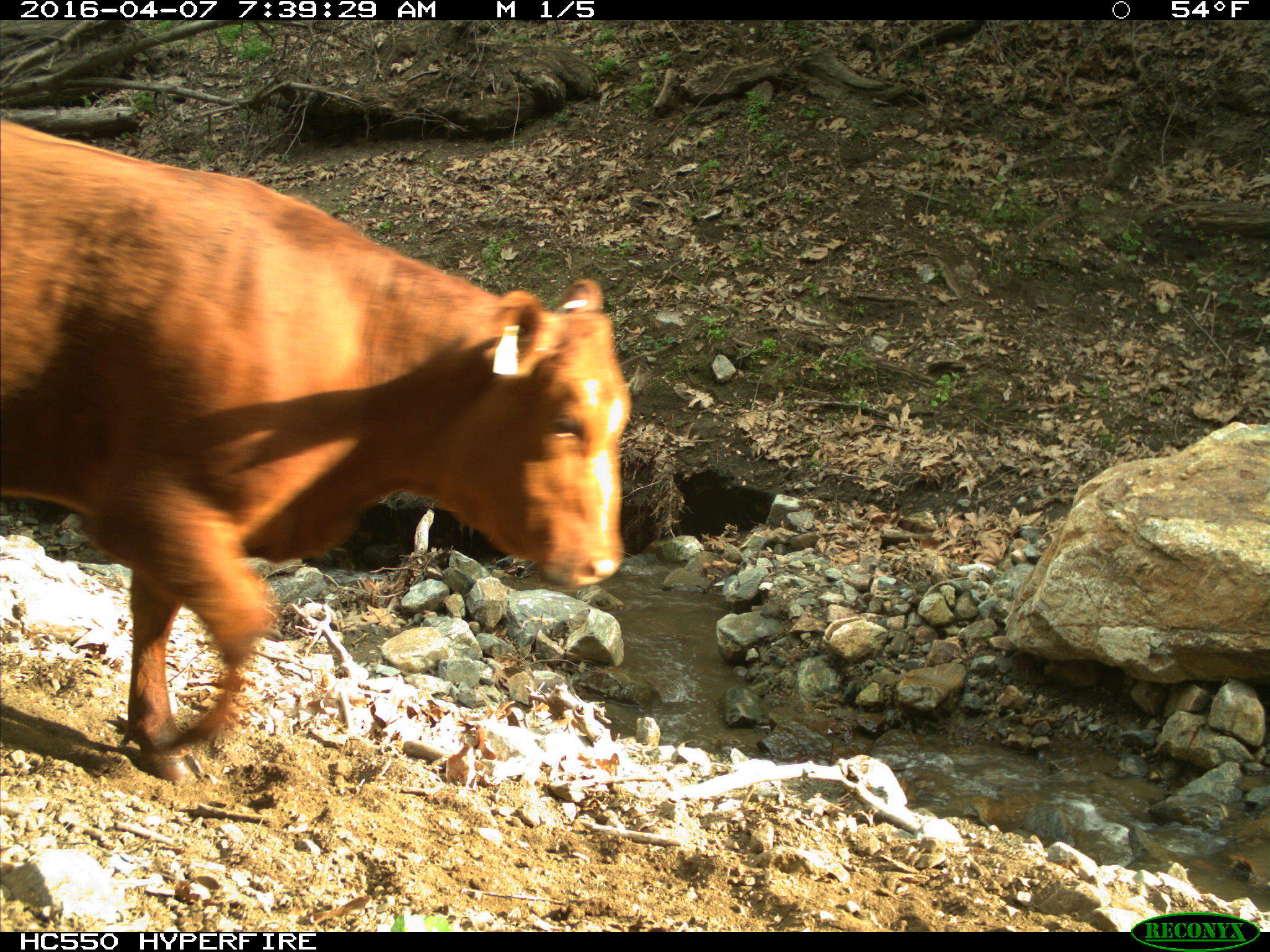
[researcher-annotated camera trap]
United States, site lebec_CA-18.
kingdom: Animalia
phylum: Chordata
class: Mammalia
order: Artiodactyla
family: Bovidae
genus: Bos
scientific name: Bos taurus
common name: domestic cow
Bos taurus (domestic cow).